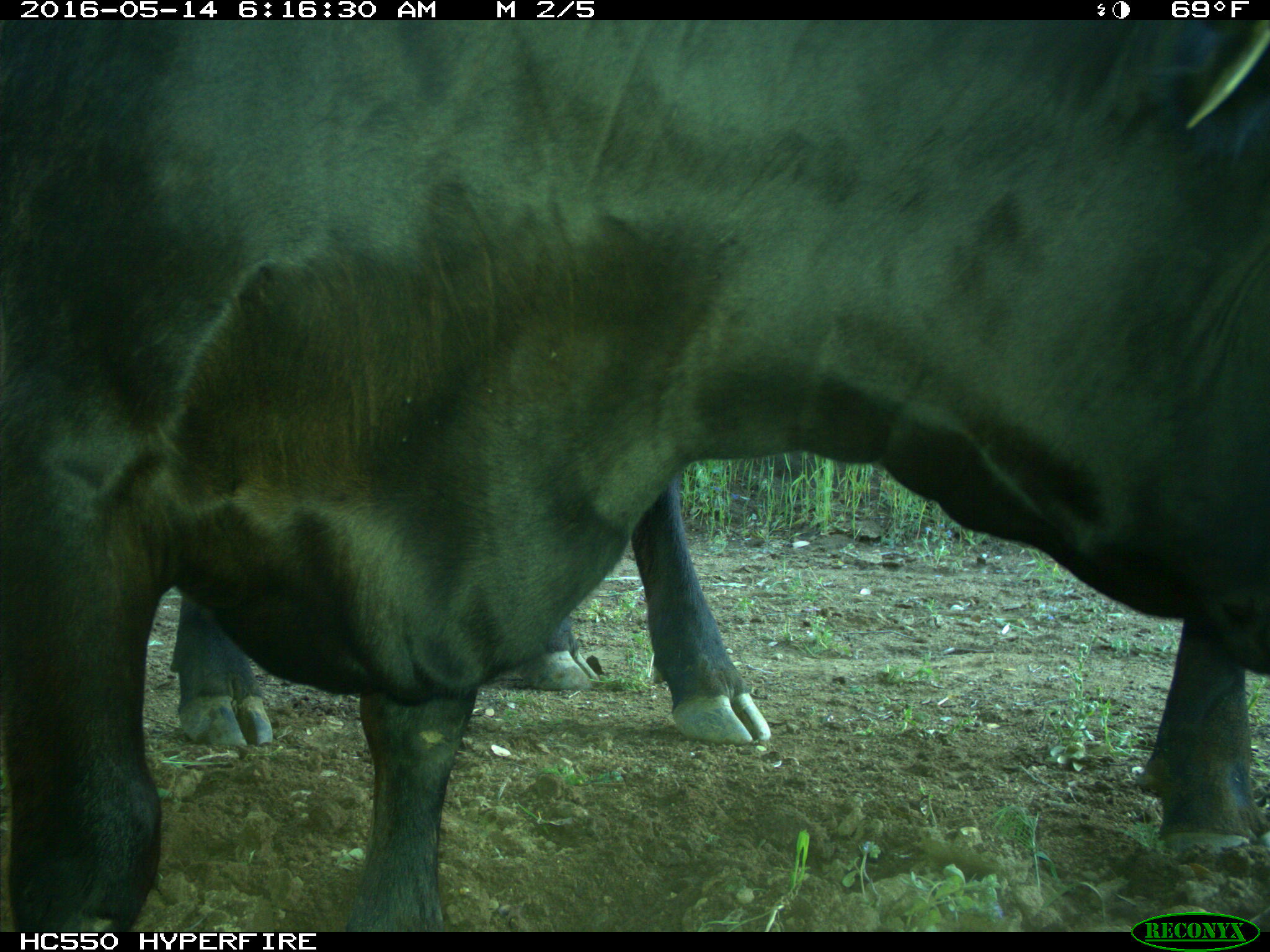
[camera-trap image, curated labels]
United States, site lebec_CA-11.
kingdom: Animalia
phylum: Chordata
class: Mammalia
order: Artiodactyla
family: Bovidae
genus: Bos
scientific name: Bos taurus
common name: domestic cow